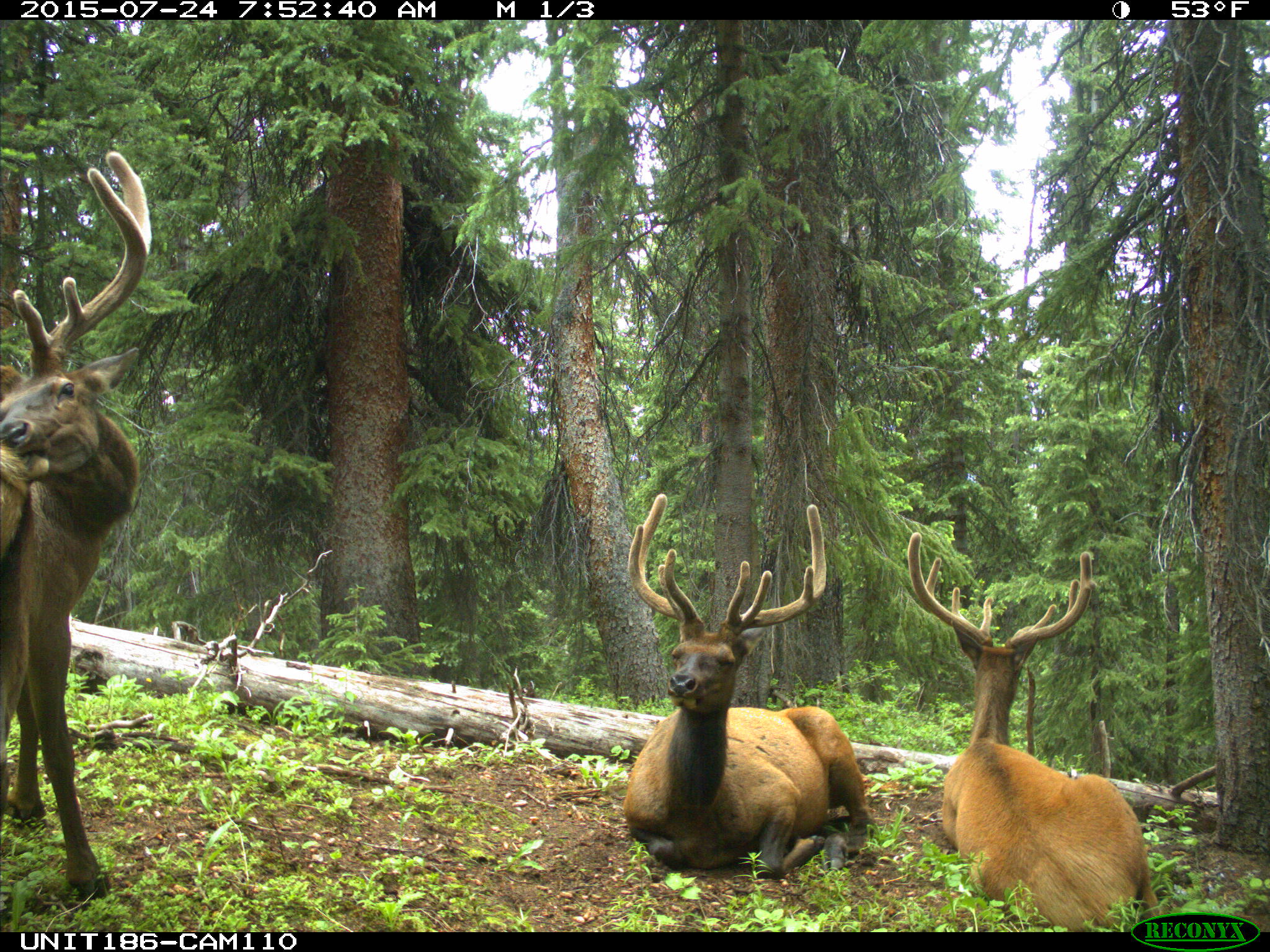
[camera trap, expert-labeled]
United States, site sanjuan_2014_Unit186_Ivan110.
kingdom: Animalia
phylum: Chordata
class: Mammalia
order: Artiodactyla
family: Cervidae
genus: Cervus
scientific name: Cervus elaphus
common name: red deer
Cervus elaphus (red deer).